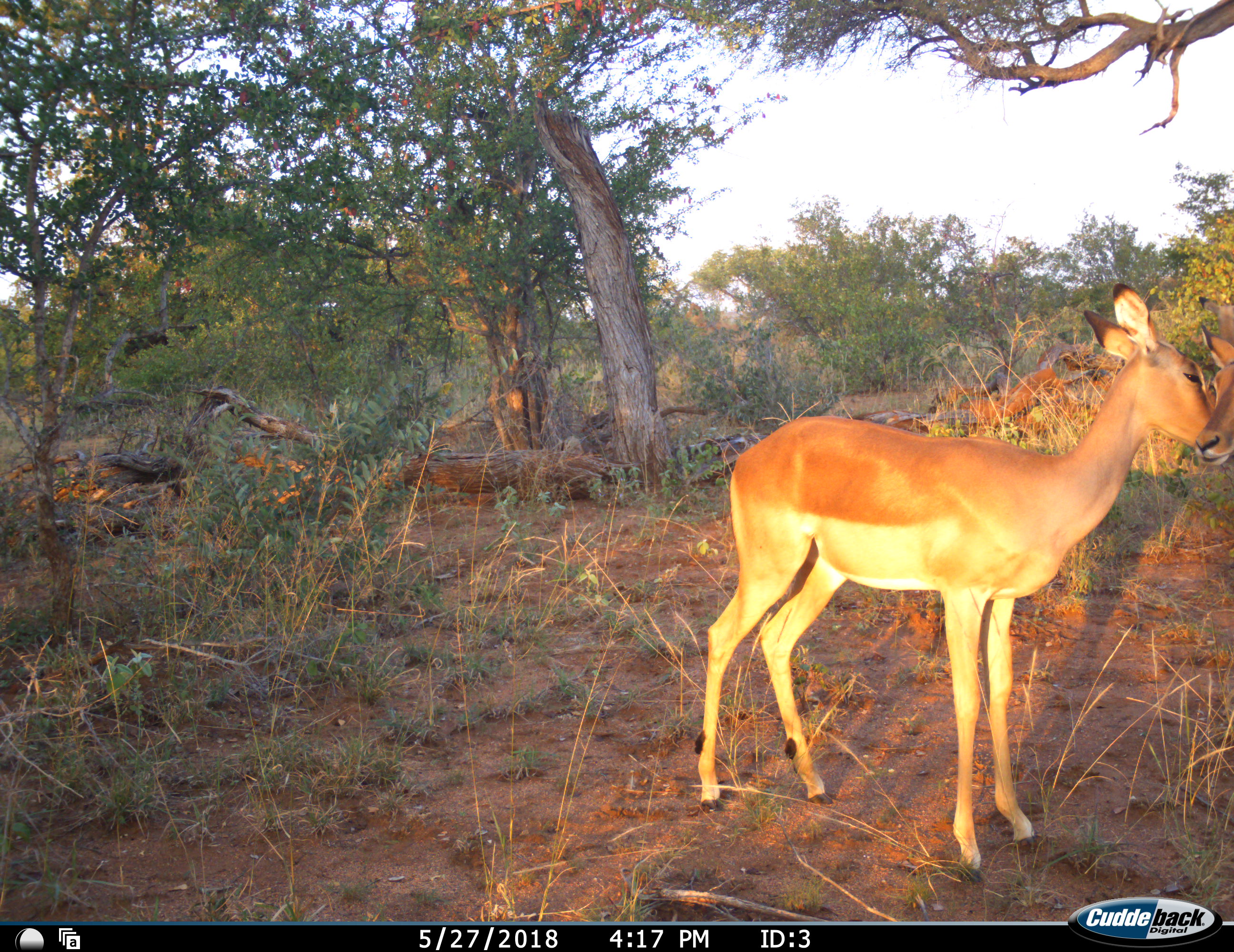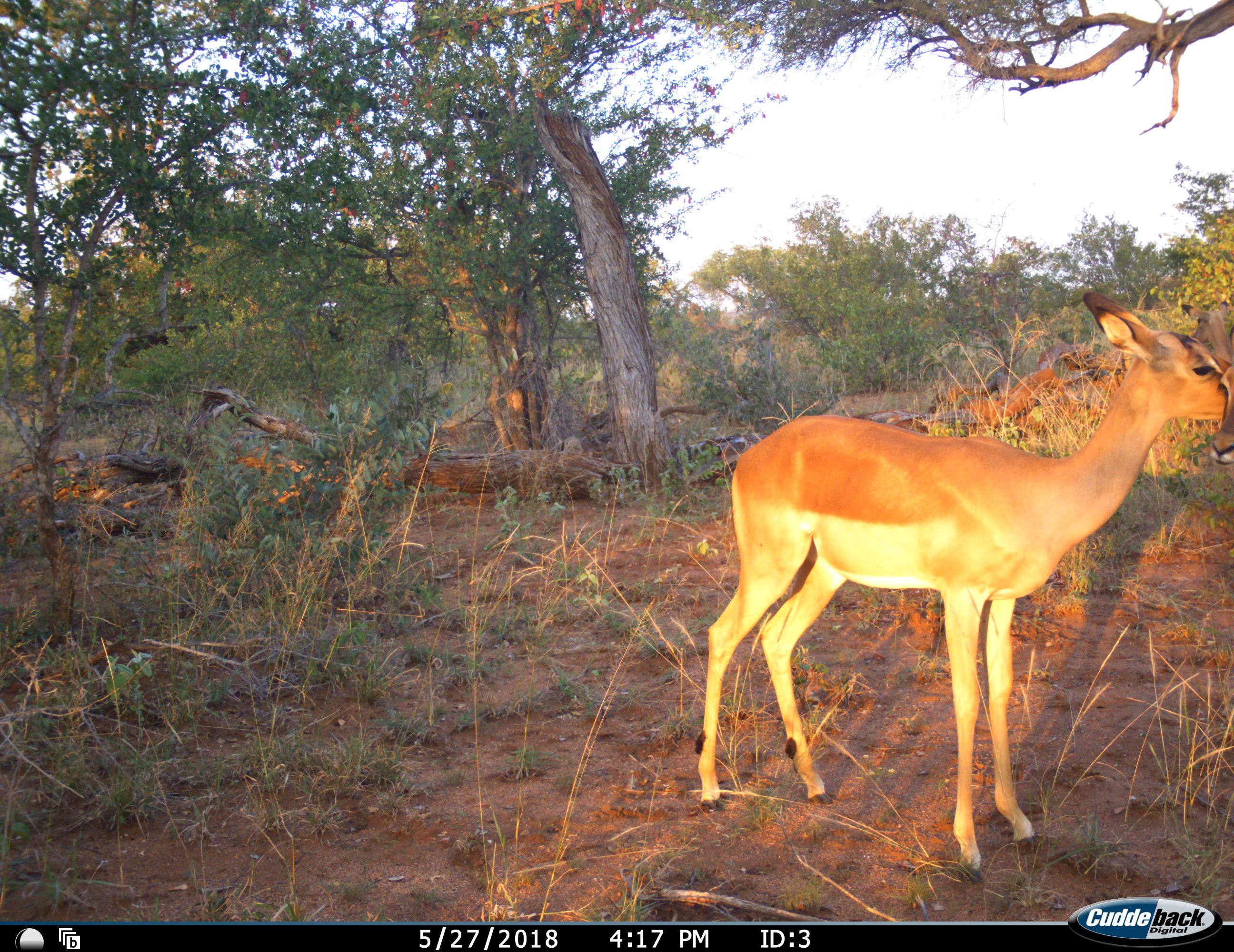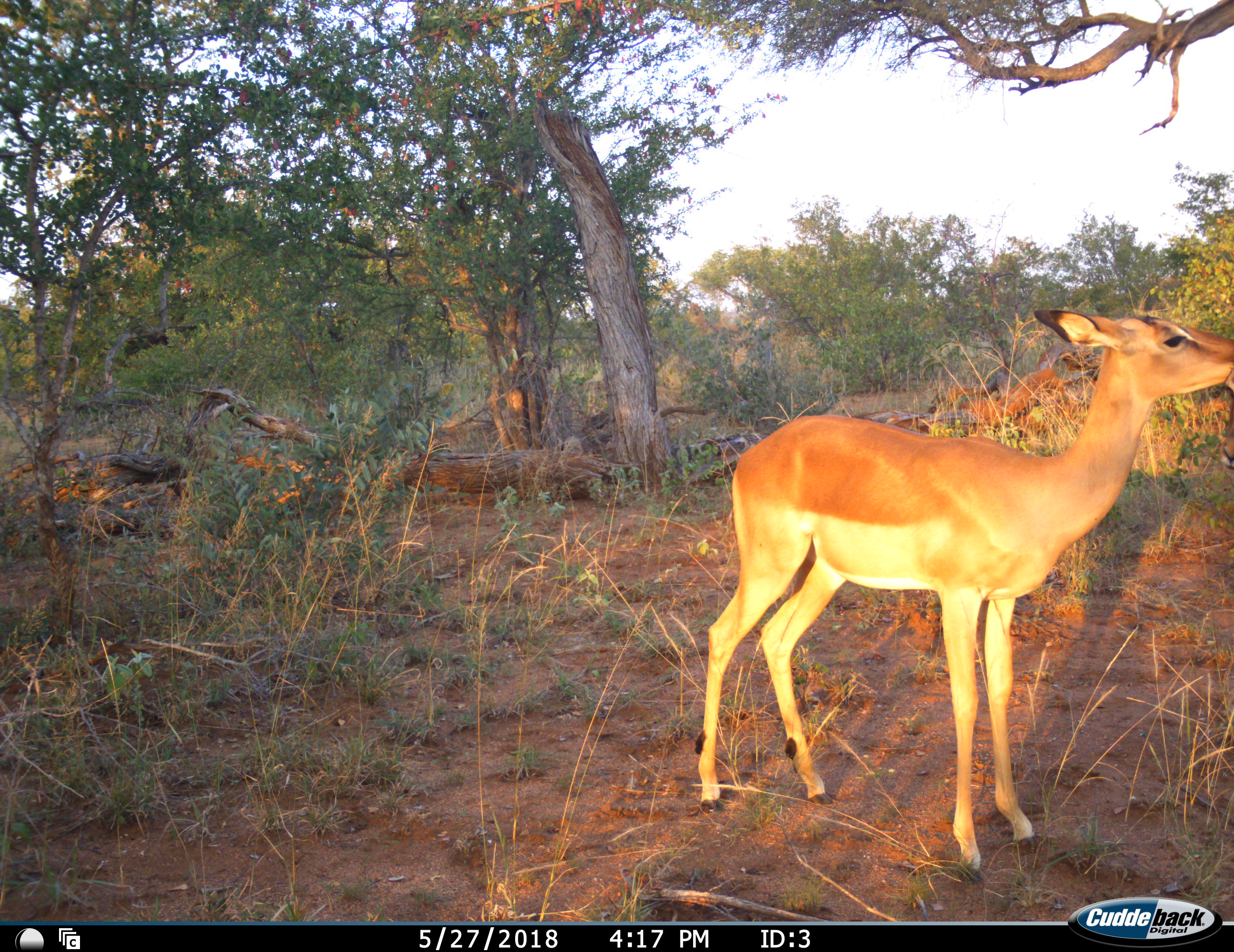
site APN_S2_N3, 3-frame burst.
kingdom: Animalia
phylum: Chordata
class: Mammalia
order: Artiodactyla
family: Bovidae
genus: Aepyceros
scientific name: Aepyceros melampus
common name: impala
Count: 2.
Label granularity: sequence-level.